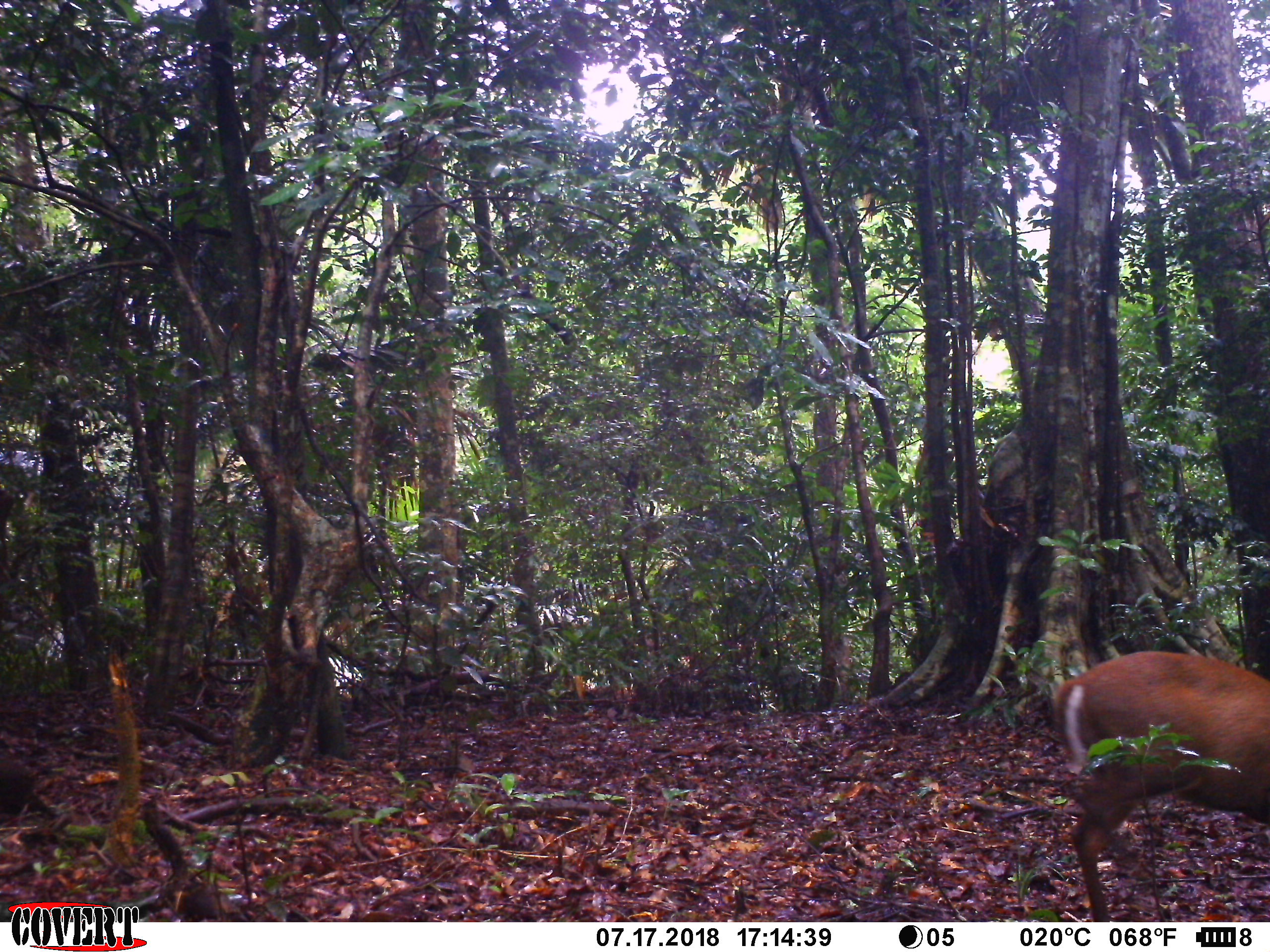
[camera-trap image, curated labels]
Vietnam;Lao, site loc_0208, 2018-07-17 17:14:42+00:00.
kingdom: Animalia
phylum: Chordata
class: Mammalia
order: Artiodactyla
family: Cervidae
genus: Muntiacus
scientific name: Muntiacus rooseveltorum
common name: roosevelt's muntjac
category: roosevelts muntjac group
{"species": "roosevelts muntjac group (roosevelt's muntjac) (Muntiacus rooseveltorum)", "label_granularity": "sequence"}